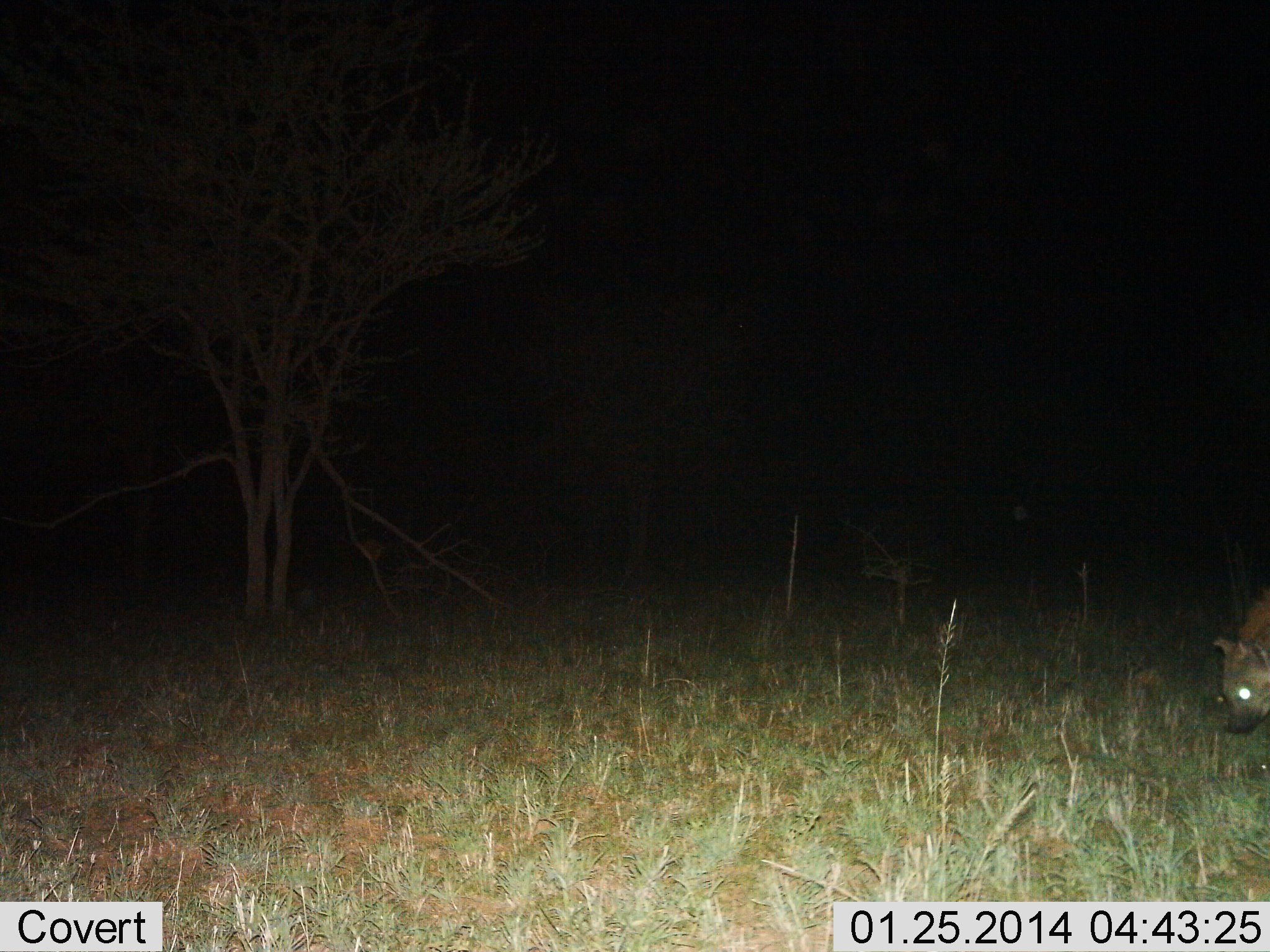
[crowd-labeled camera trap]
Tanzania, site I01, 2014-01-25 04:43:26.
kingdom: Animalia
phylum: Chordata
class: Mammalia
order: Carnivora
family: Hyaenidae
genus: Crocuta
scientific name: Crocuta crocuta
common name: spotted hyena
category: hyenaspotted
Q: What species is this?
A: Hyenaspotted (spotted hyena) (Crocuta crocuta).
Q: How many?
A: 1.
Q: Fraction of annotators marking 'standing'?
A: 80%.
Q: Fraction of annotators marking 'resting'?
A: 0%.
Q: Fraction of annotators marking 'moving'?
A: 20%.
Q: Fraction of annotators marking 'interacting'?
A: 0%.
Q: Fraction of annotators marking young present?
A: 0%.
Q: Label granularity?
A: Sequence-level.